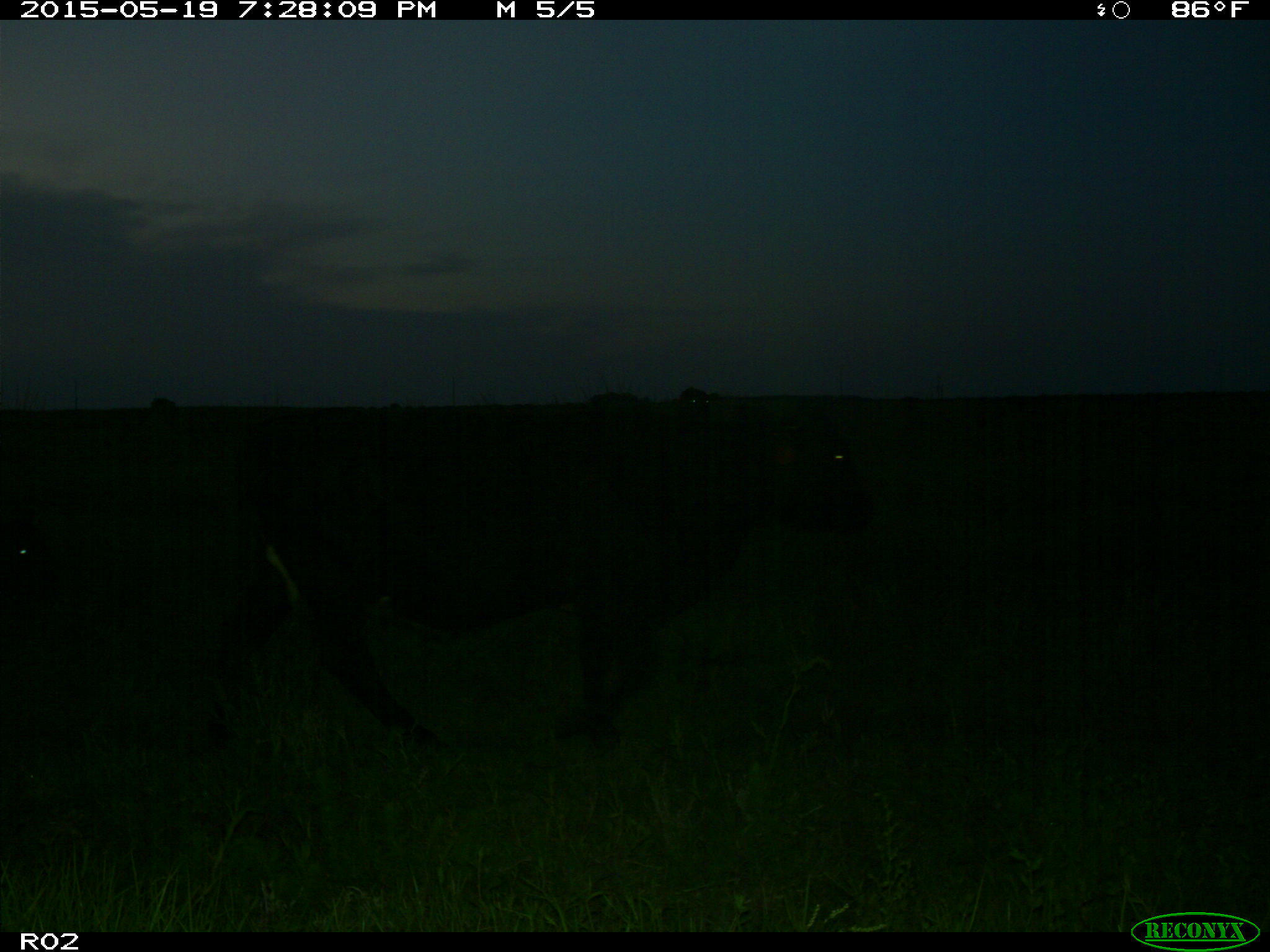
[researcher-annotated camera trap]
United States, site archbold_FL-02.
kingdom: Animalia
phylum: Chordata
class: Mammalia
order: Artiodactyla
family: Bovidae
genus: Bos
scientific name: Bos taurus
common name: domestic cow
Bos taurus (domestic cow).